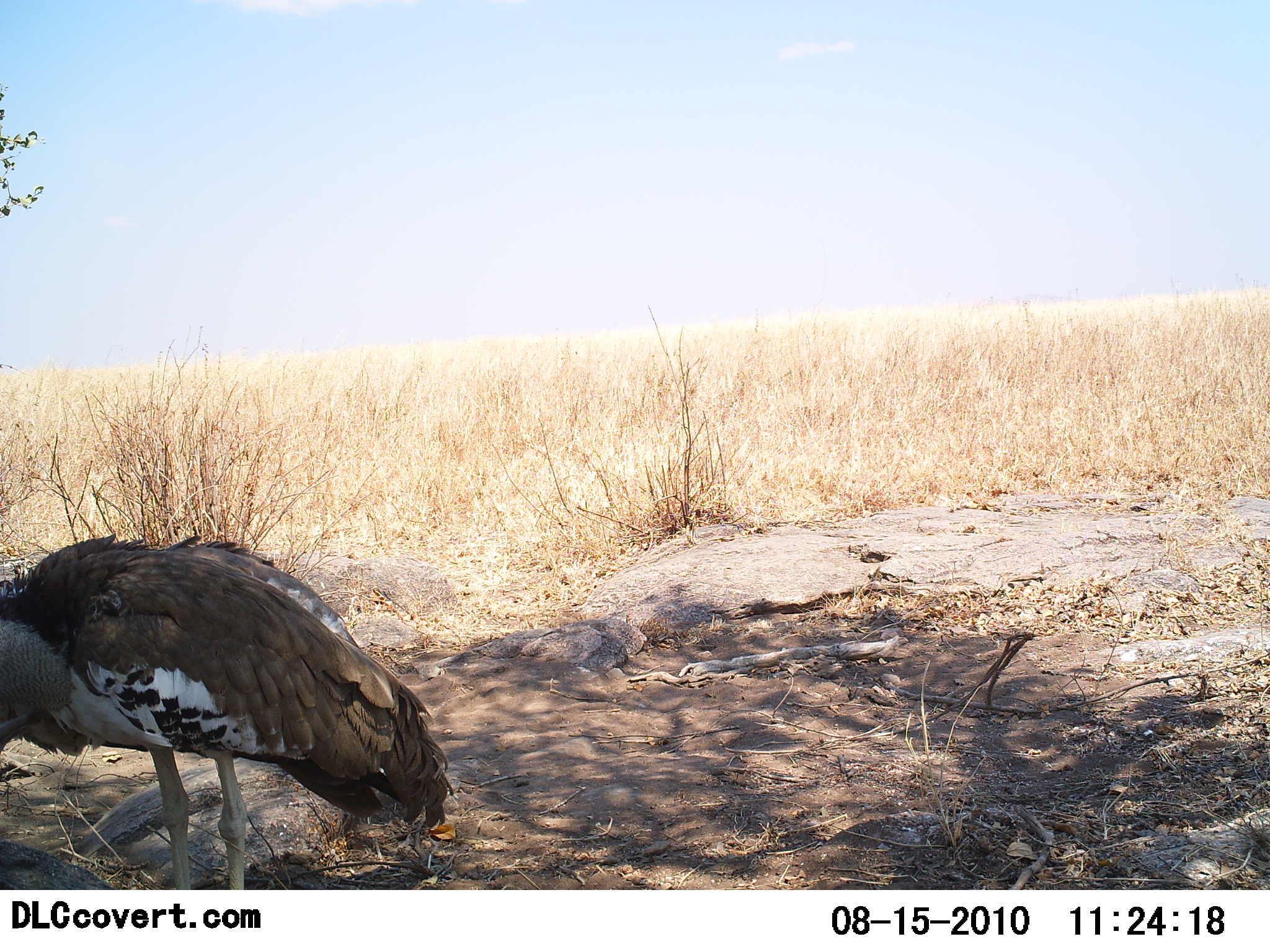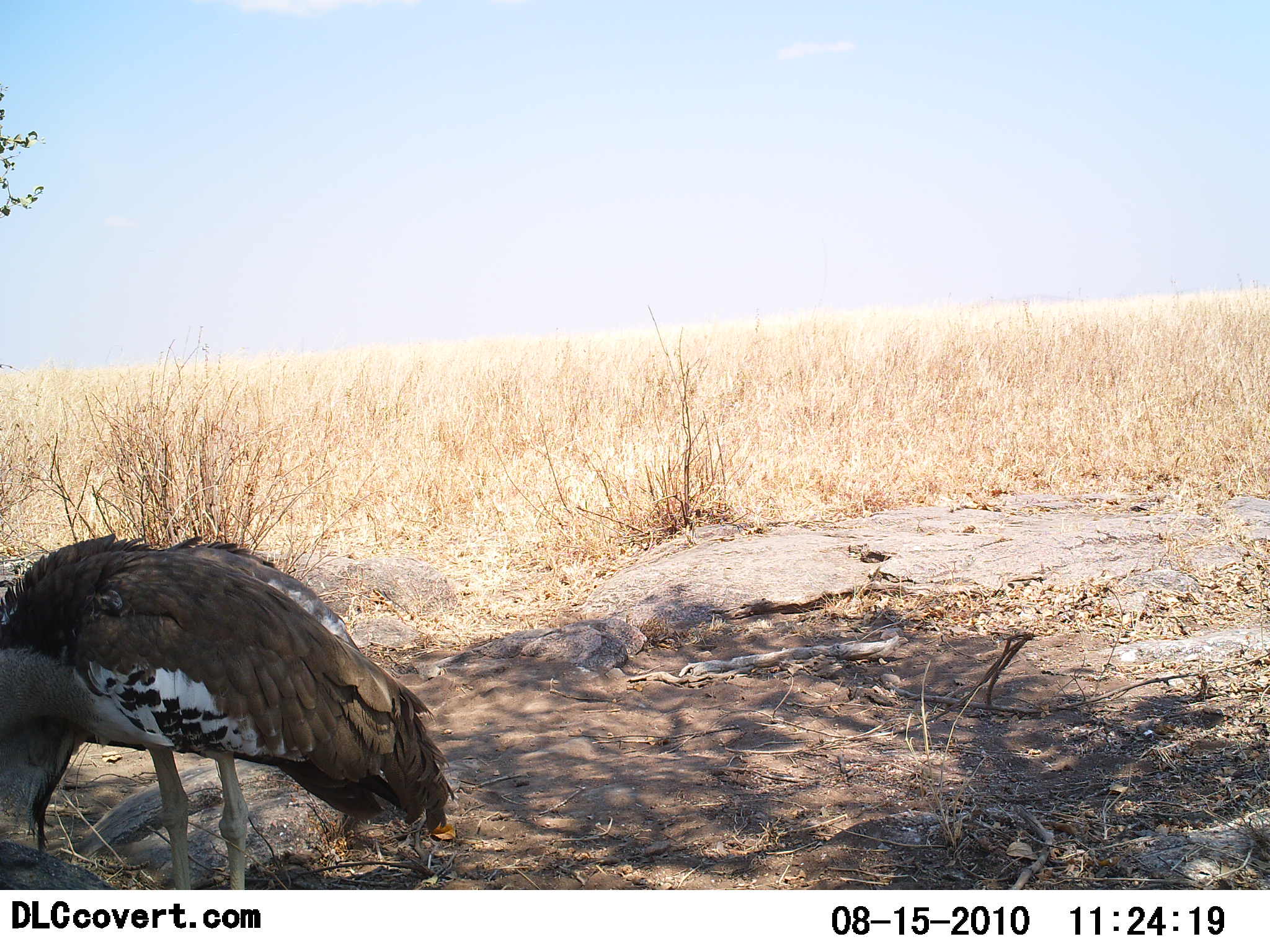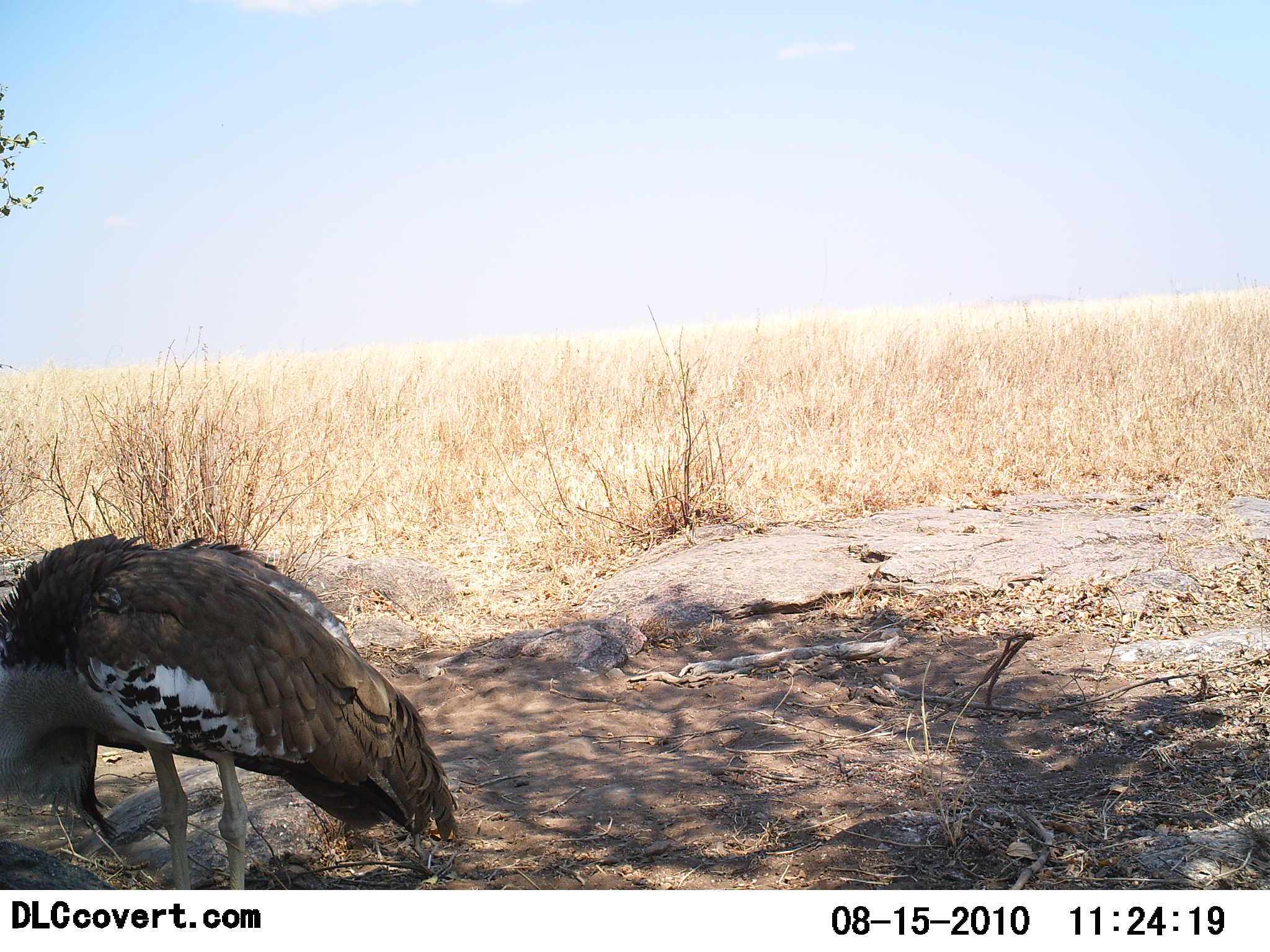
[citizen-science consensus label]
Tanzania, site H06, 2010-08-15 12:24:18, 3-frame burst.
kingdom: Animalia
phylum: Chordata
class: Aves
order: Otidiformes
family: Otididae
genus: Ardeotis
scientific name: Ardeotis kori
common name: kori bustard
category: koribustard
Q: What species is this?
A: Koribustard (kori bustard) (Ardeotis kori).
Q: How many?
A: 1.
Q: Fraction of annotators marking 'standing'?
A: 75%.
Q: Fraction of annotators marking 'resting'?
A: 0%.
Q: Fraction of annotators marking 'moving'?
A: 0%.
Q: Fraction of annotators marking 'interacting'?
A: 0%.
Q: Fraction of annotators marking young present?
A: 0%.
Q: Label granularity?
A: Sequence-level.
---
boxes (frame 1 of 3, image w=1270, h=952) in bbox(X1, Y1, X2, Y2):
animal: bbox(0, 530, 455, 890)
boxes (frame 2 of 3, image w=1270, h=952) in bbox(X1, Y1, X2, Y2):
animal: bbox(0, 532, 457, 890)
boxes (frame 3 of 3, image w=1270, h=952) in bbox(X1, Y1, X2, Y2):
animal: bbox(0, 534, 460, 890)